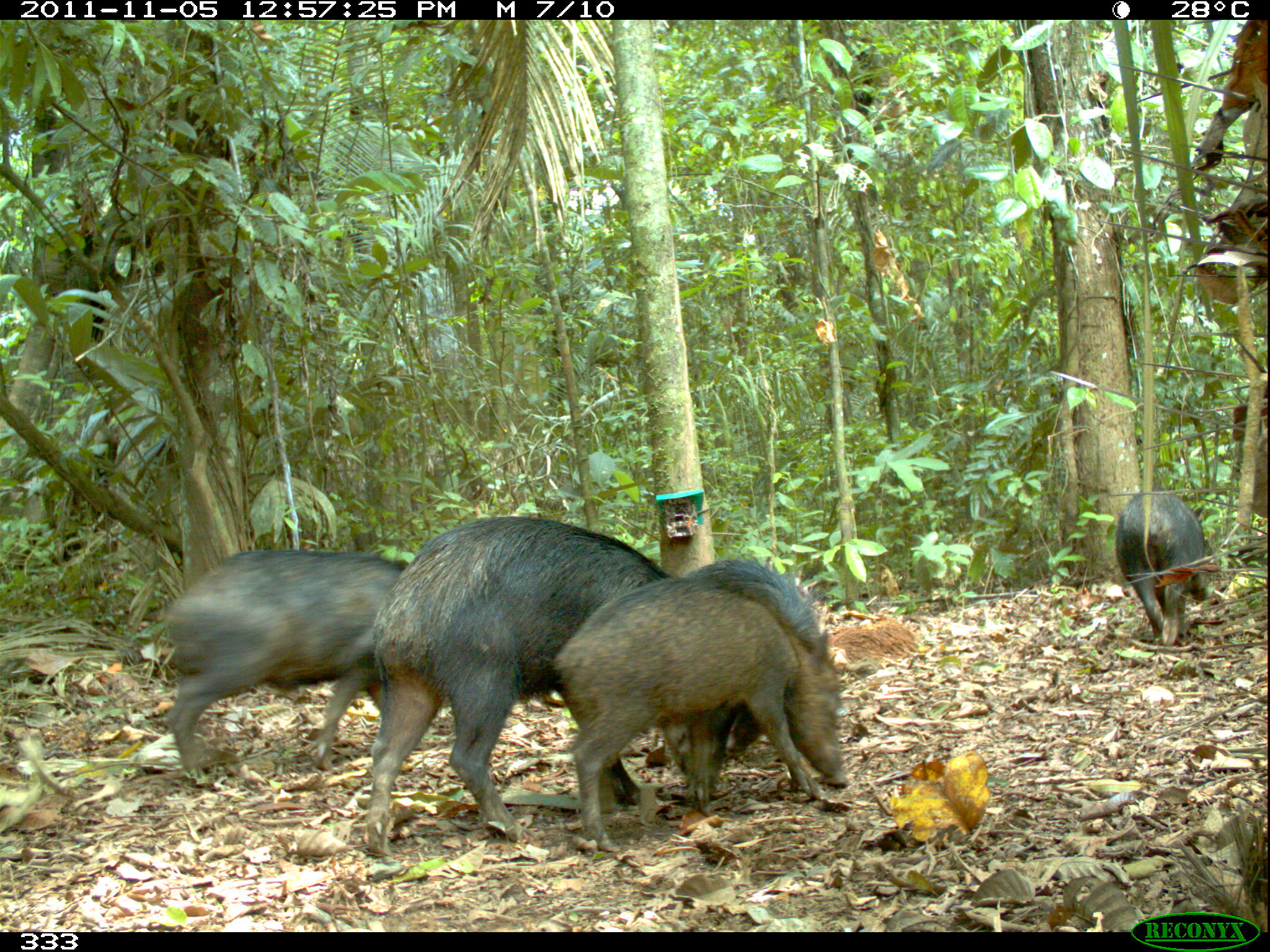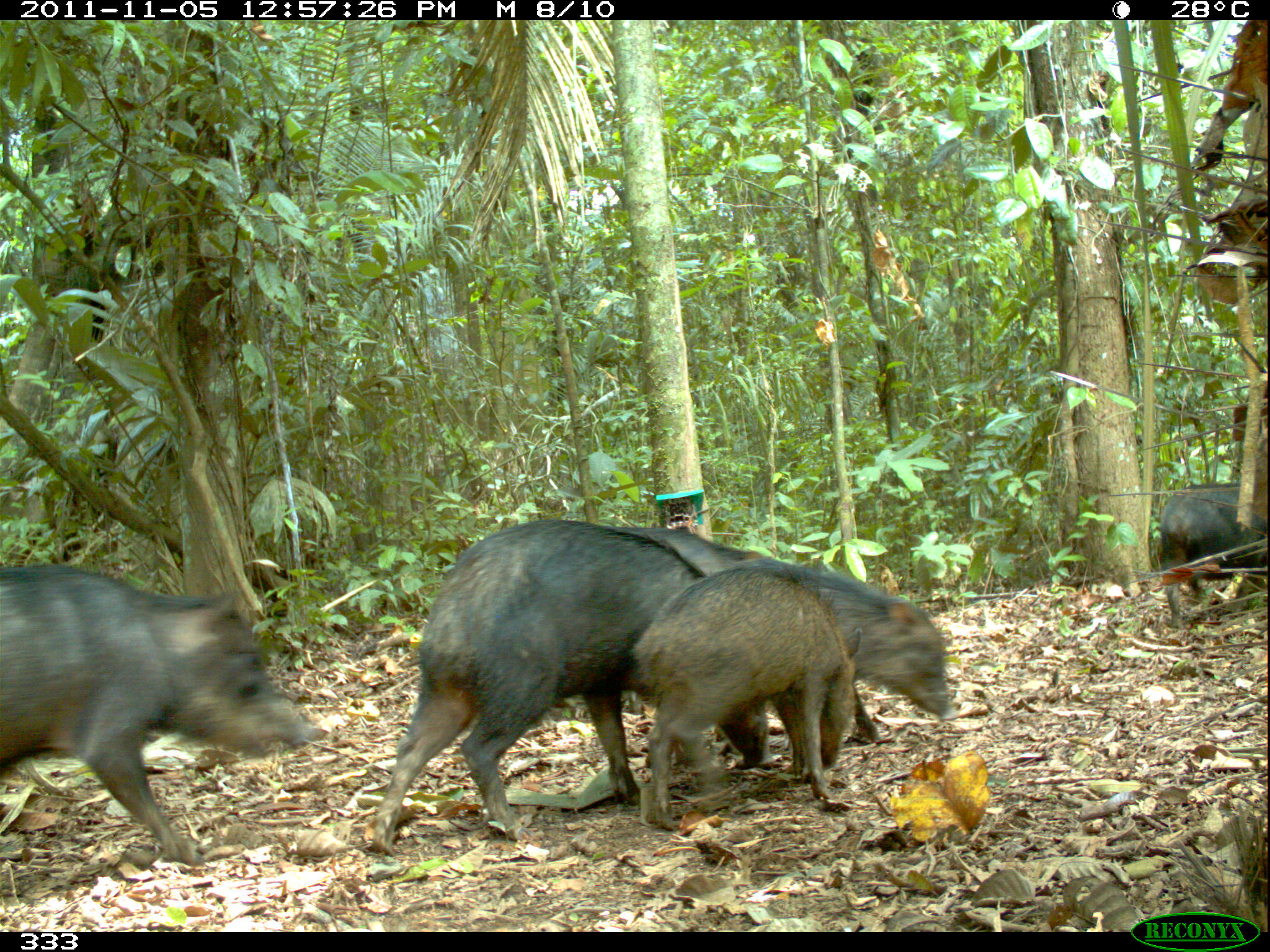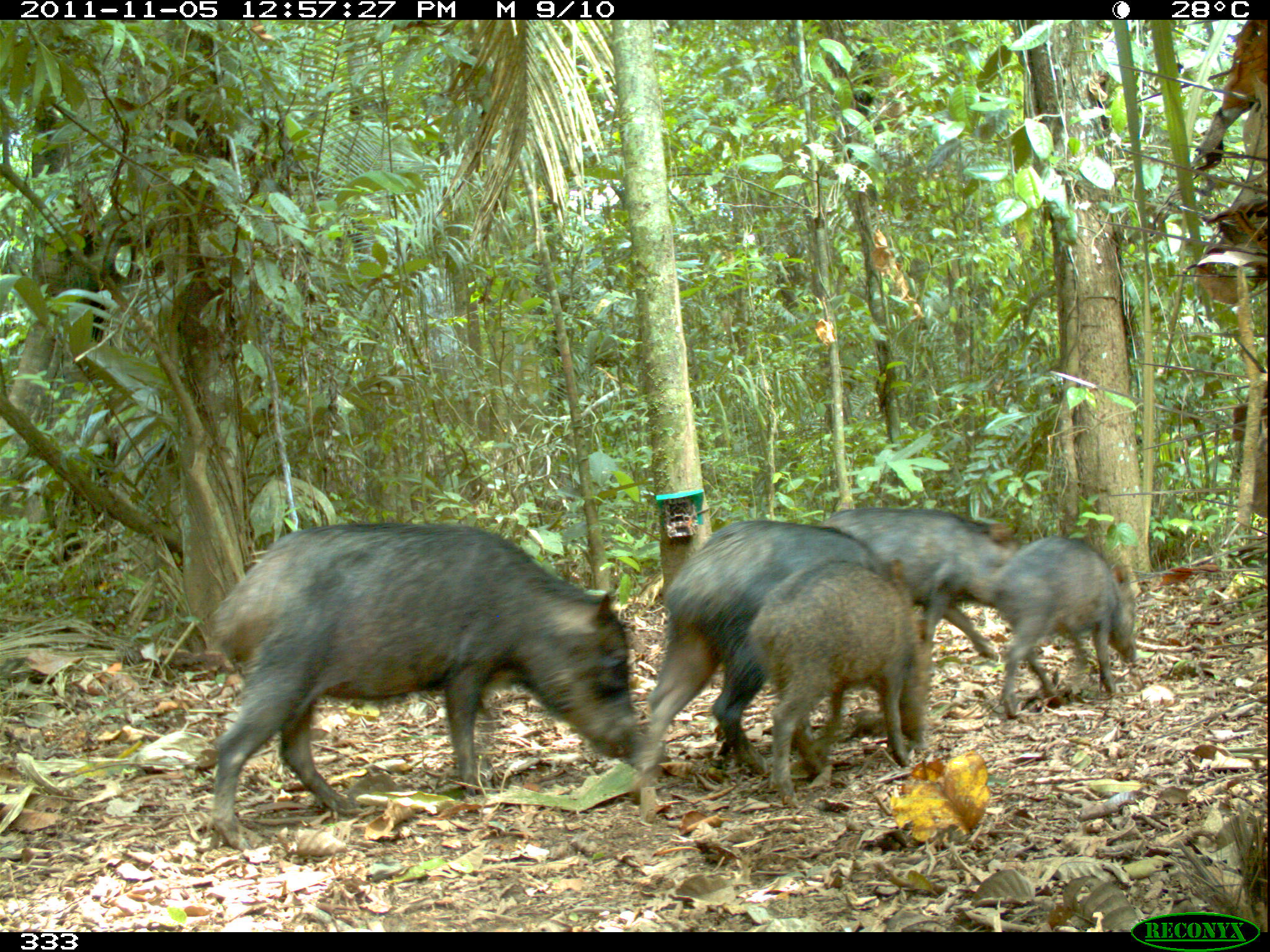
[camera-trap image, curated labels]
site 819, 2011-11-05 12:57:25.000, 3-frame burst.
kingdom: Animalia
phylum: Chordata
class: Mammalia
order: Artiodactyla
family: Tayassuidae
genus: Tayassu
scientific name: Tayassu pecari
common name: white-lipped peccary